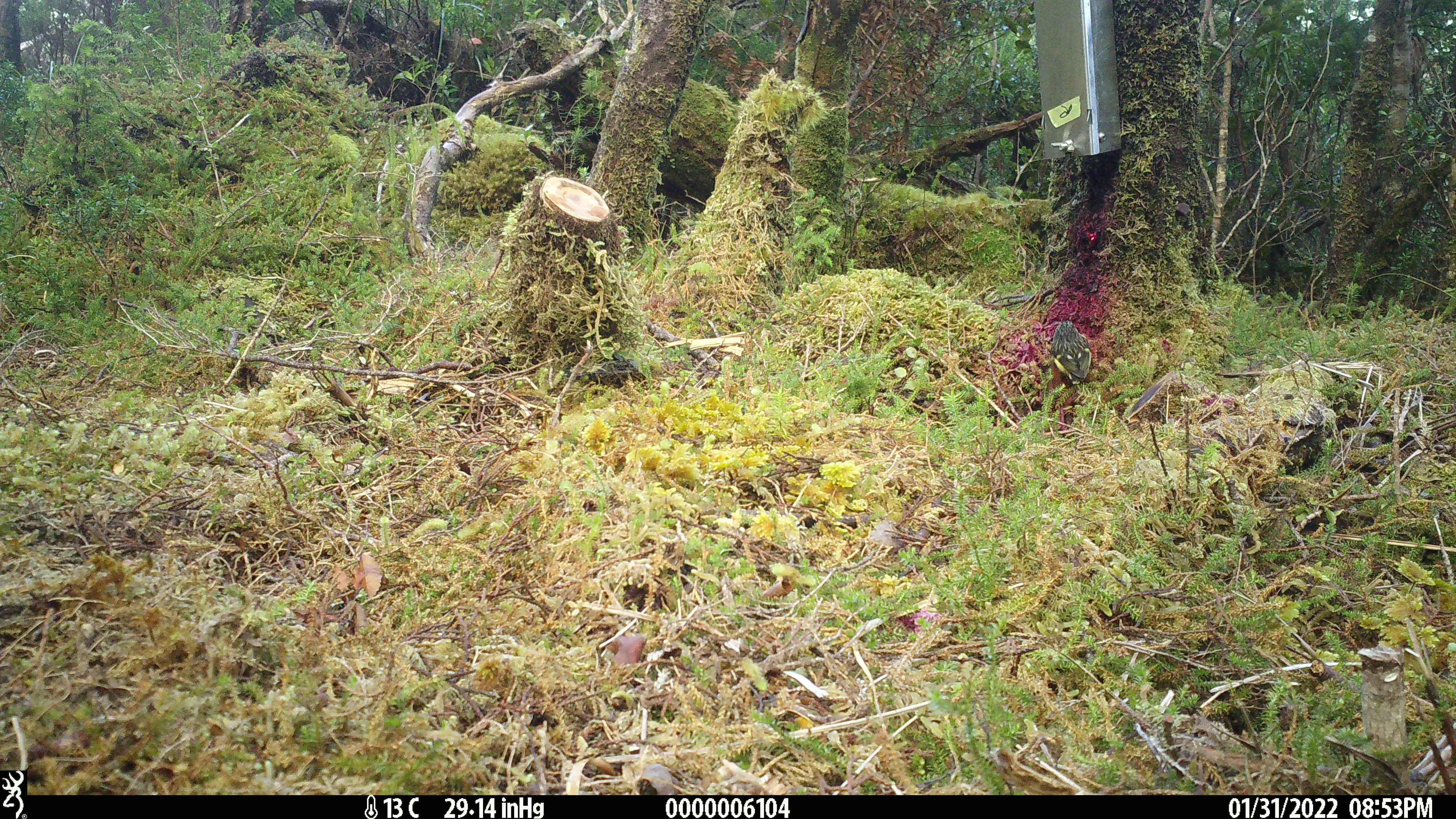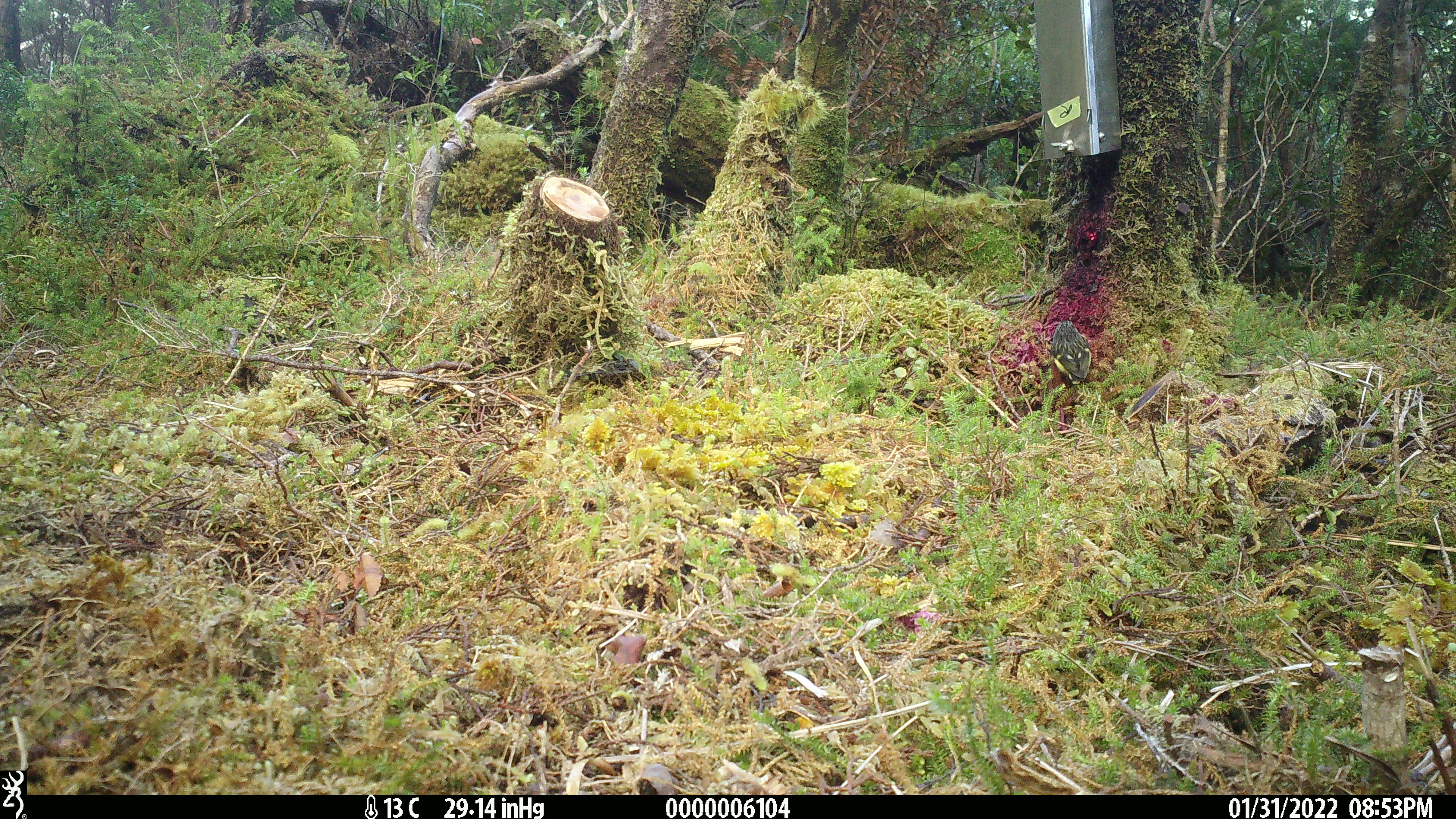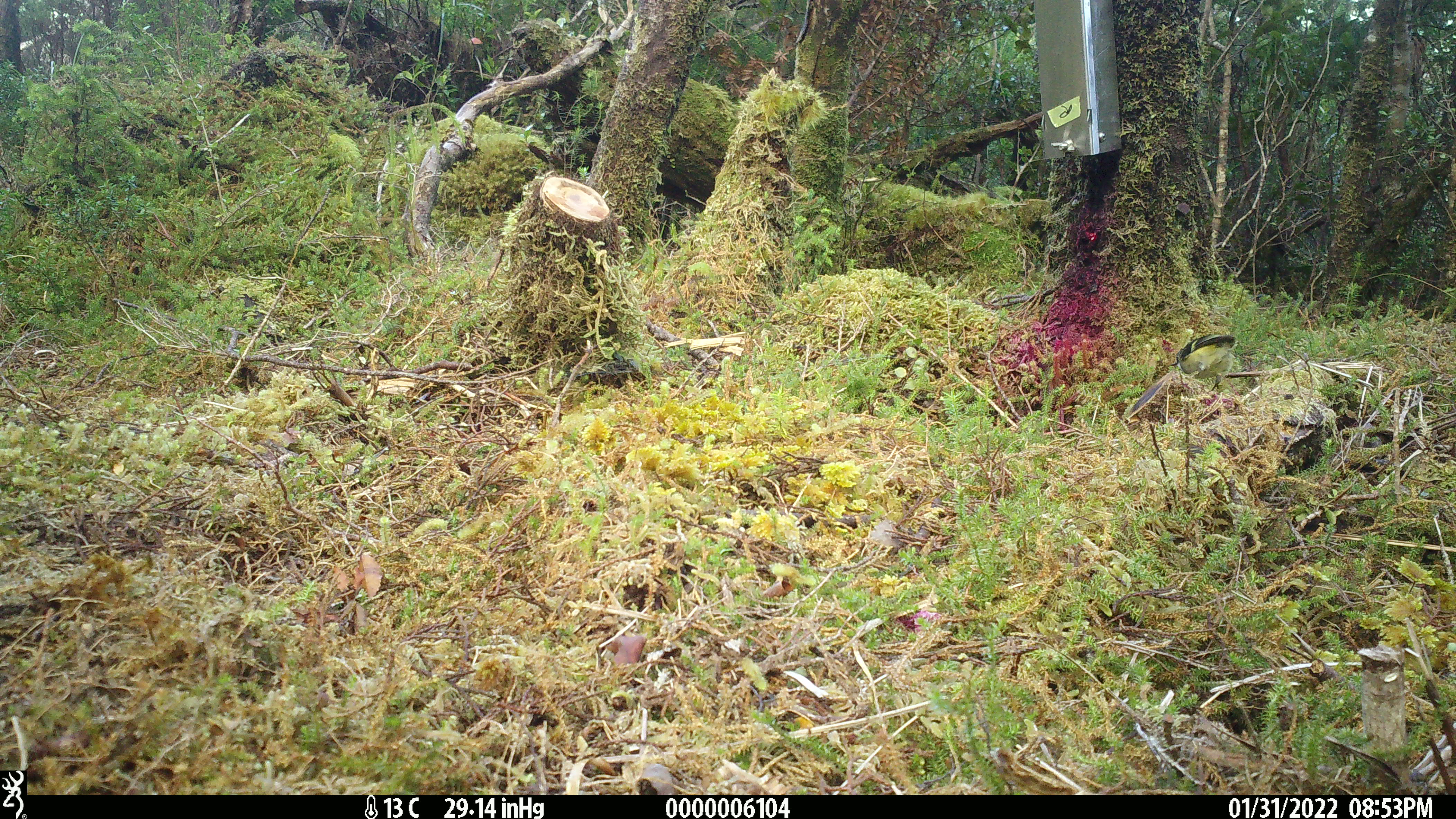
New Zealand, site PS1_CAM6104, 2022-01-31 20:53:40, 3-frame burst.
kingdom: Animalia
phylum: Chordata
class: Aves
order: Passeriformes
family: Acanthisittidae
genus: Acanthisitta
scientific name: Acanthisitta chloris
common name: rifleman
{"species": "rifleman (Acanthisitta chloris)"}